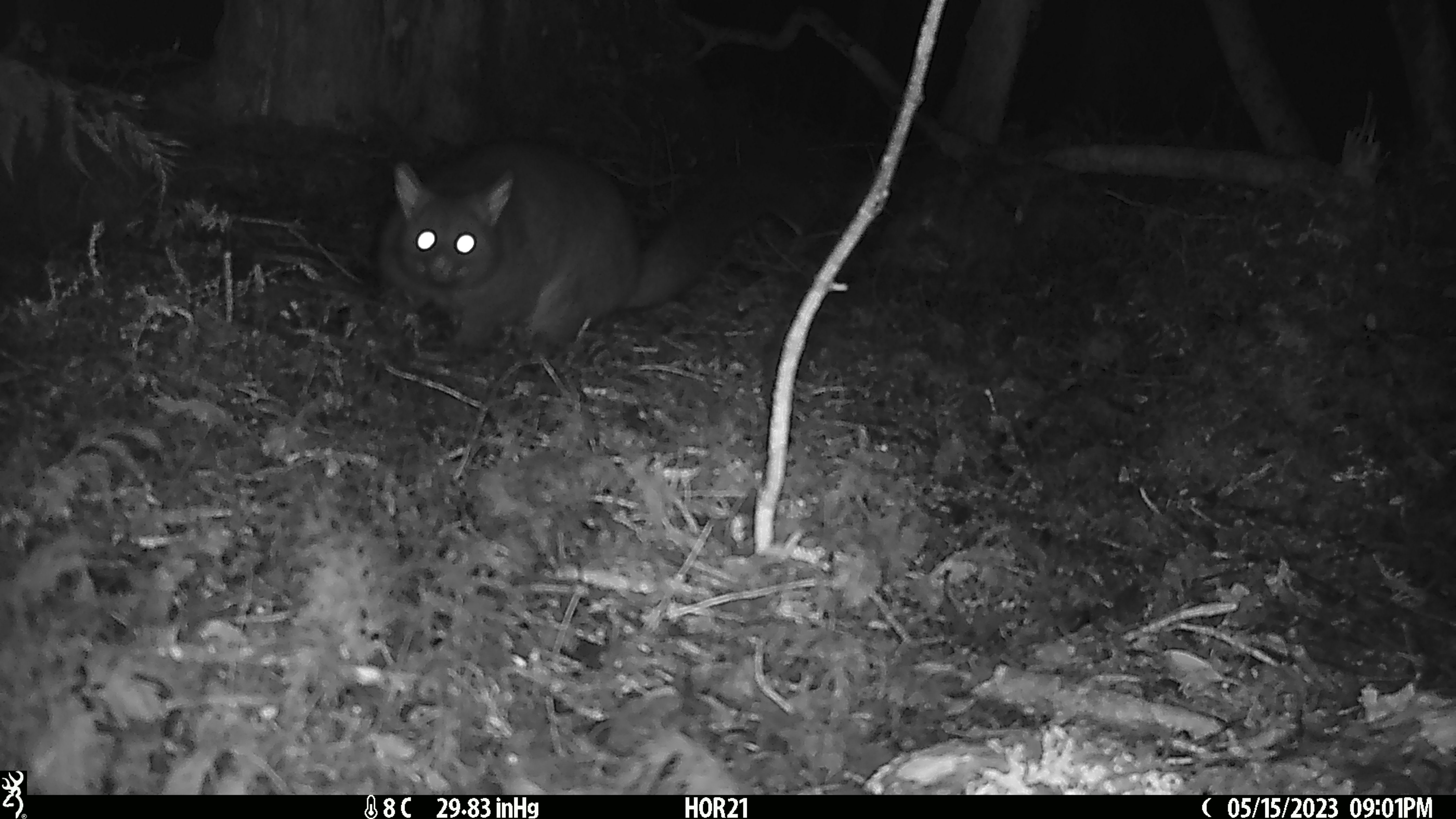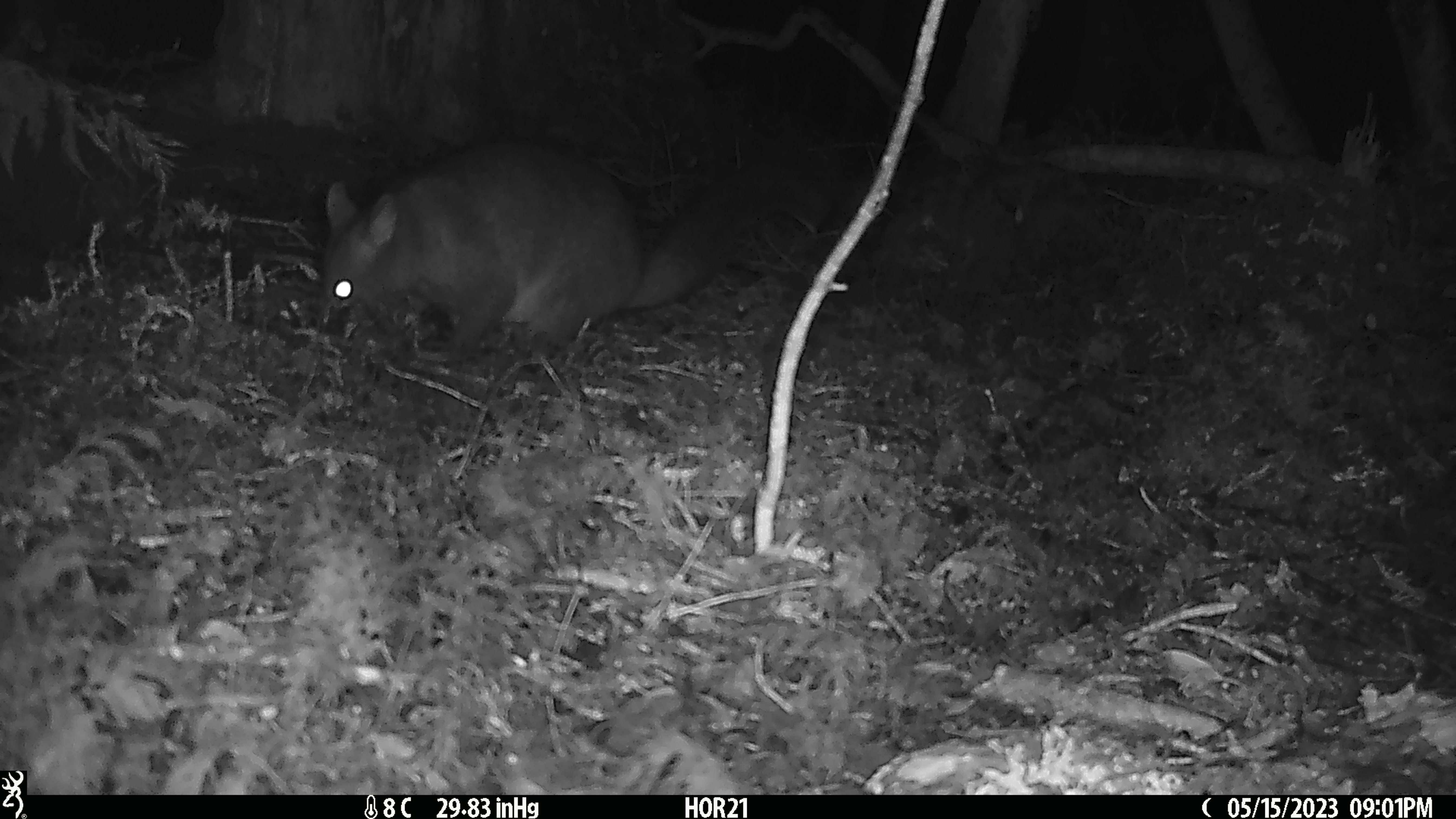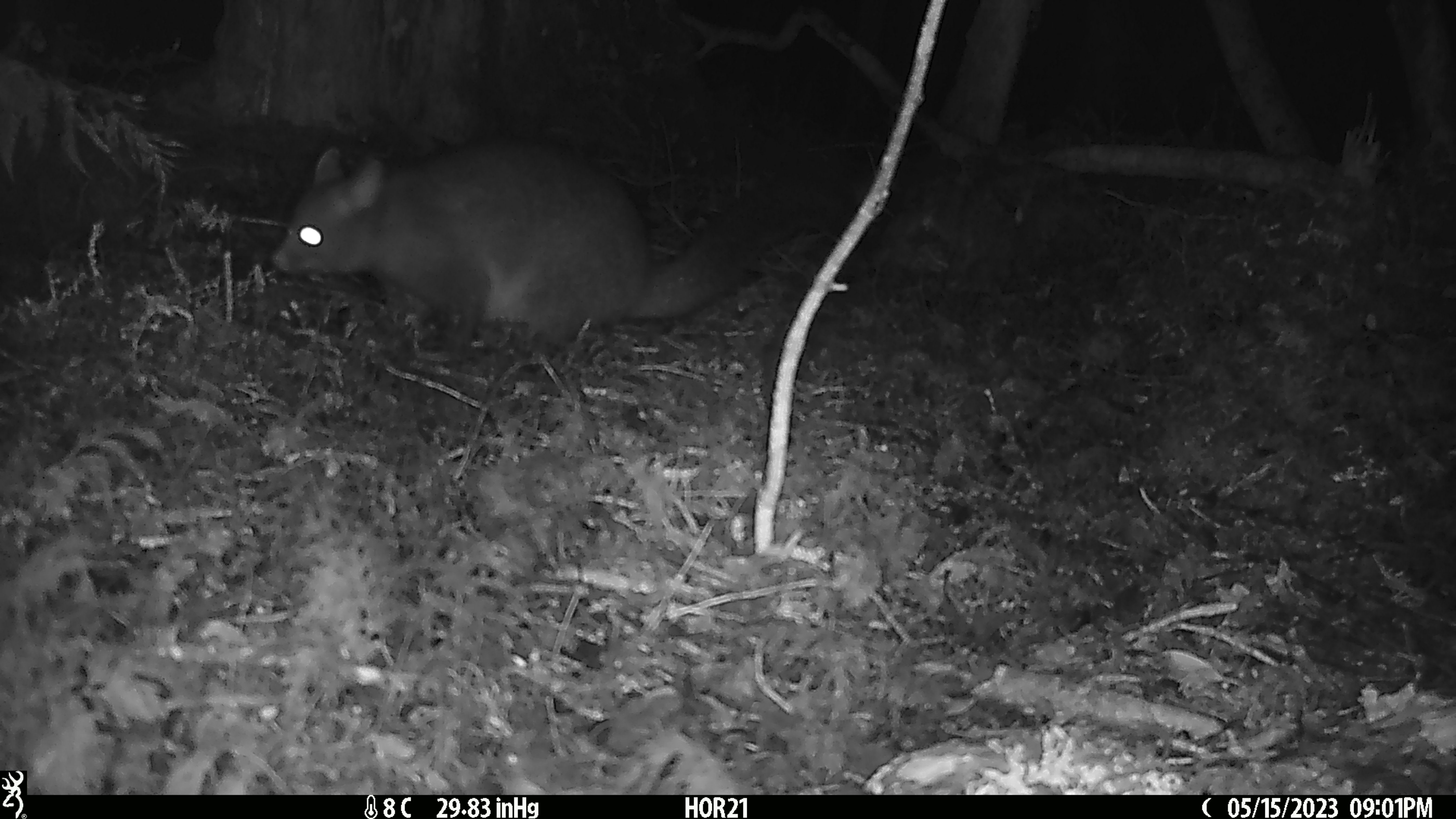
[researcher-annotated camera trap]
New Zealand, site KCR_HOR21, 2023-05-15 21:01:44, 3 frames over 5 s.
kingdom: Animalia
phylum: Chordata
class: Mammalia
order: Diprotodontia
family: Phalangeridae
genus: Trichosurus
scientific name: Trichosurus vulpecula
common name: common brushtail possum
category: possum